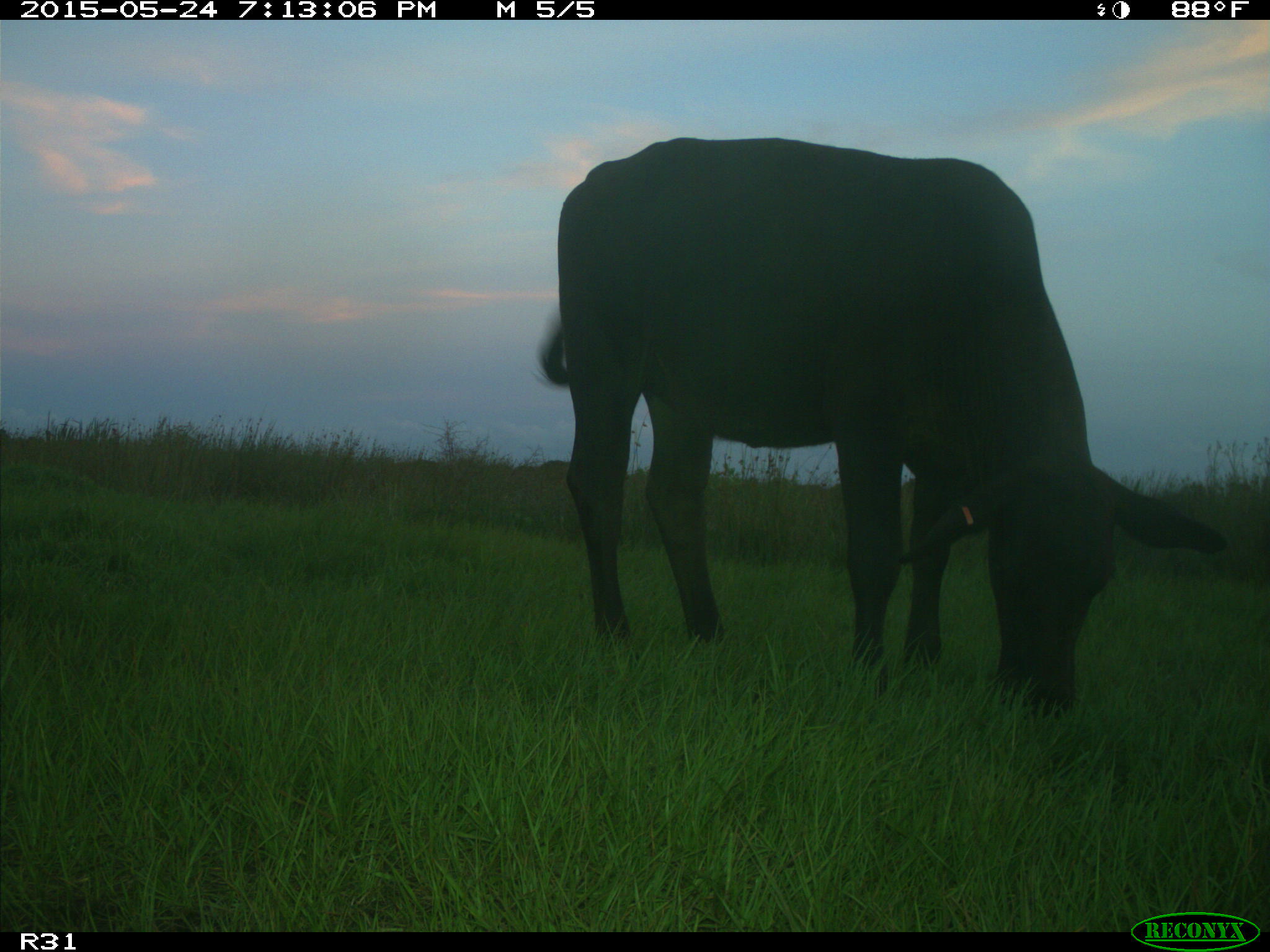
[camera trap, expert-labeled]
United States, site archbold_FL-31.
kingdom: Animalia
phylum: Chordata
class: Mammalia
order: Artiodactyla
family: Bovidae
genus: Bos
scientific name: Bos taurus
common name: domestic cow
Bos taurus (domestic cow).